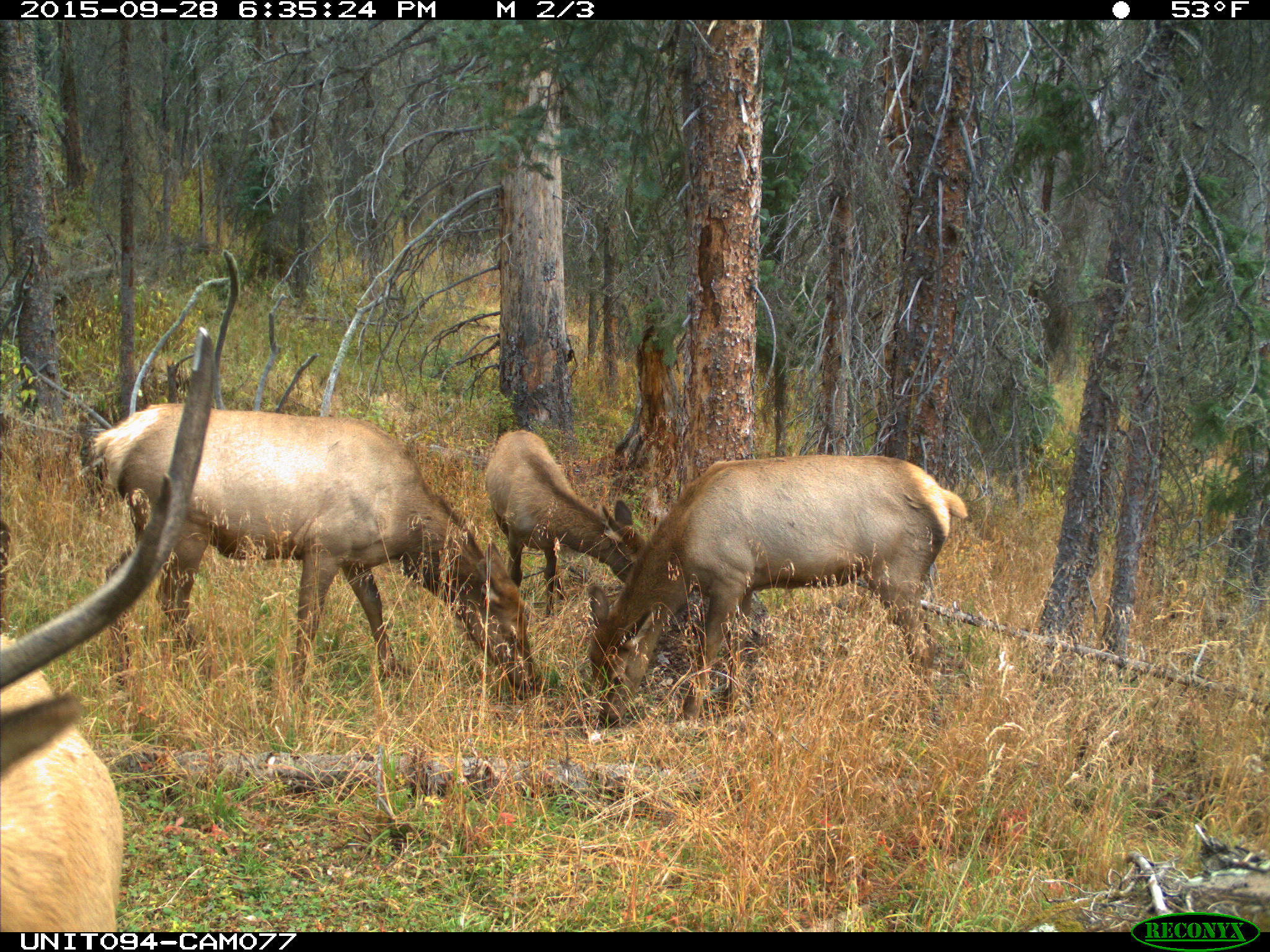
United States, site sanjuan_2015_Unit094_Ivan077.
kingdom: Animalia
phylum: Chordata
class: Mammalia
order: Artiodactyla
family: Cervidae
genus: Cervus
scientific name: Cervus elaphus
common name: red deer